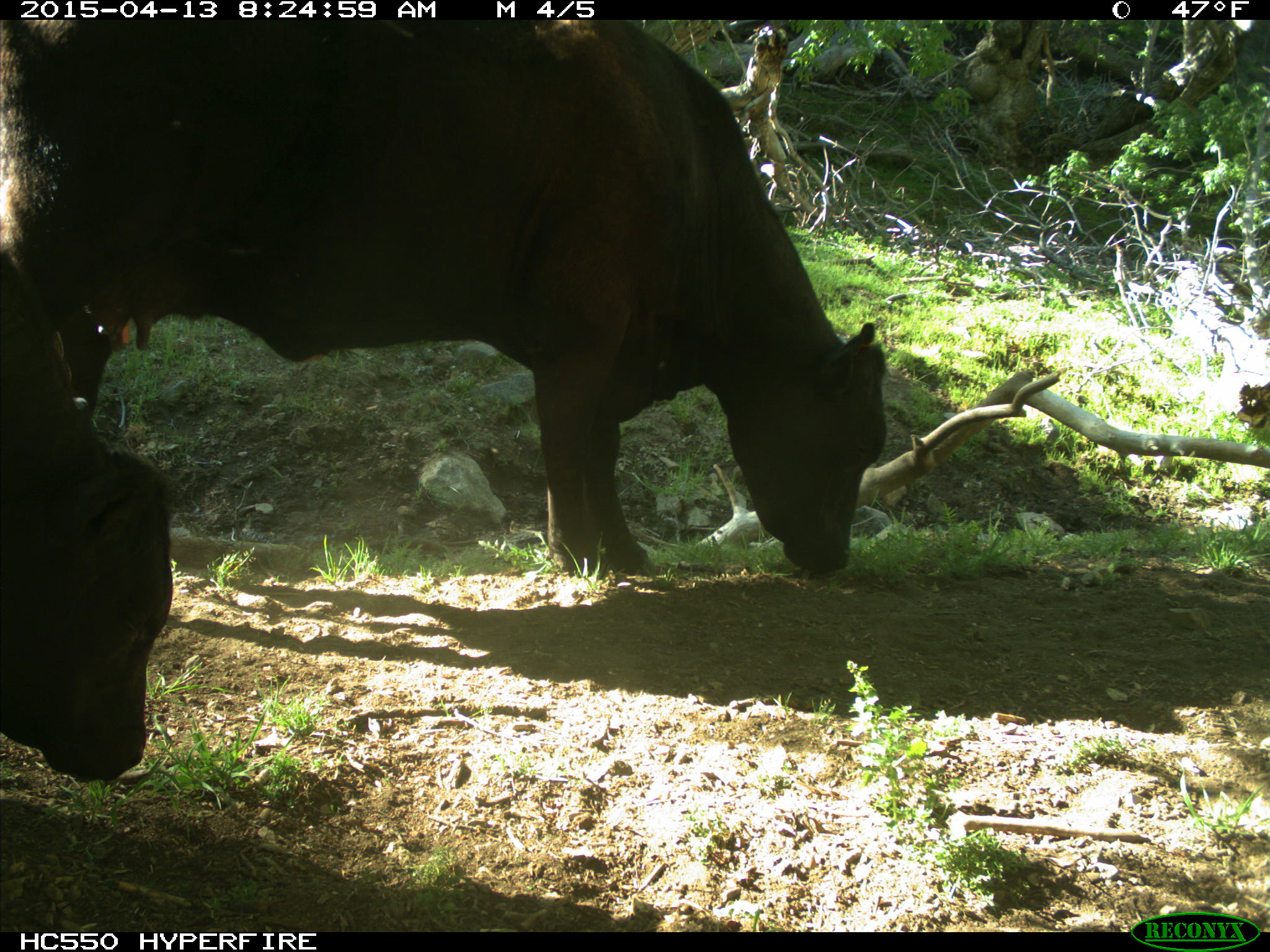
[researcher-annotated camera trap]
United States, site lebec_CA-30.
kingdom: Animalia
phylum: Chordata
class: Mammalia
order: Artiodactyla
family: Bovidae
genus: Bos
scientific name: Bos taurus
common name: domestic cow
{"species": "Bos taurus (domestic cow)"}